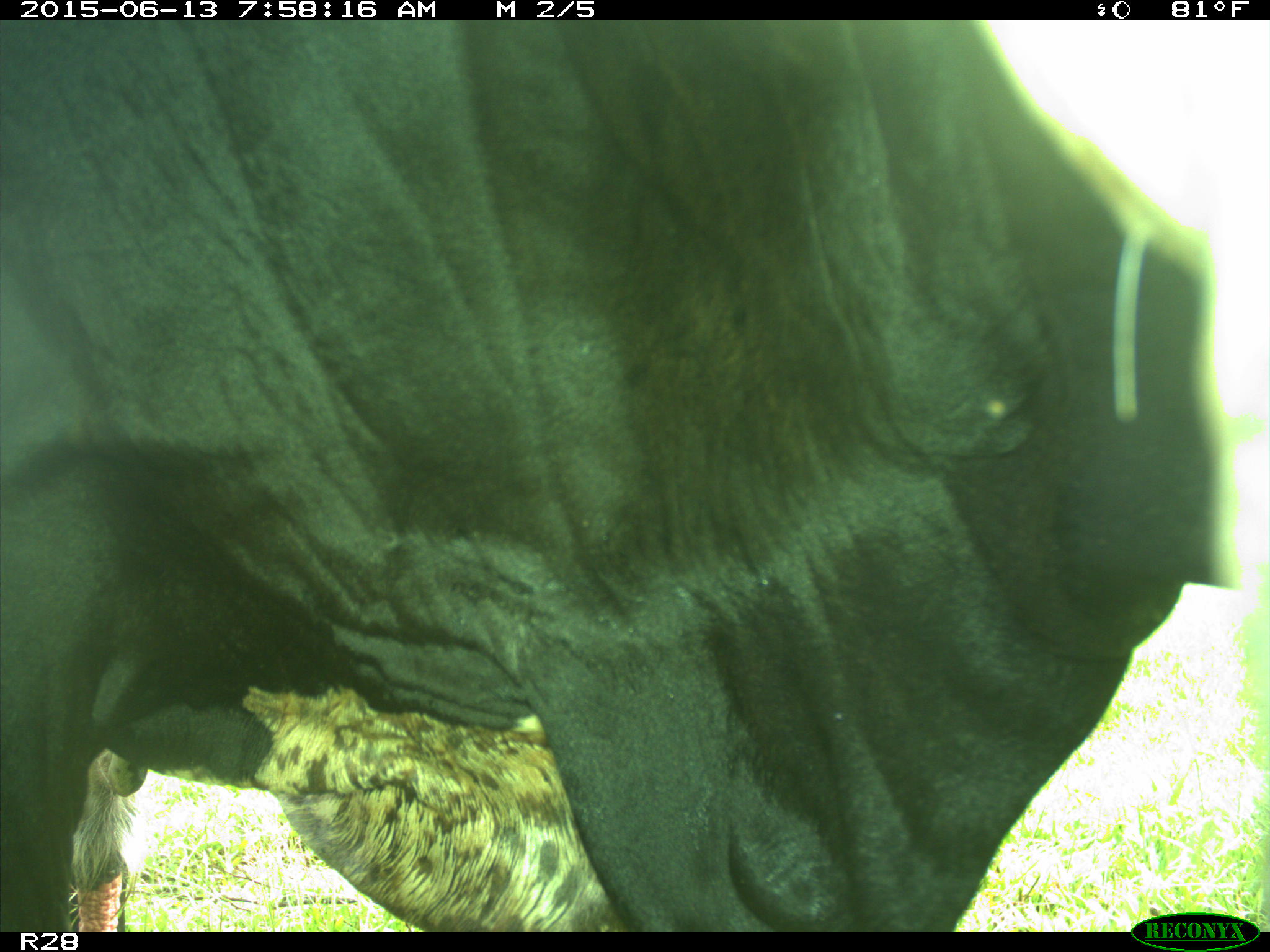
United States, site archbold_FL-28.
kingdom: Animalia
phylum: Chordata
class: Mammalia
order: Artiodactyla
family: Bovidae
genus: Bos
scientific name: Bos taurus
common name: domestic cow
Bos taurus (domestic cow).